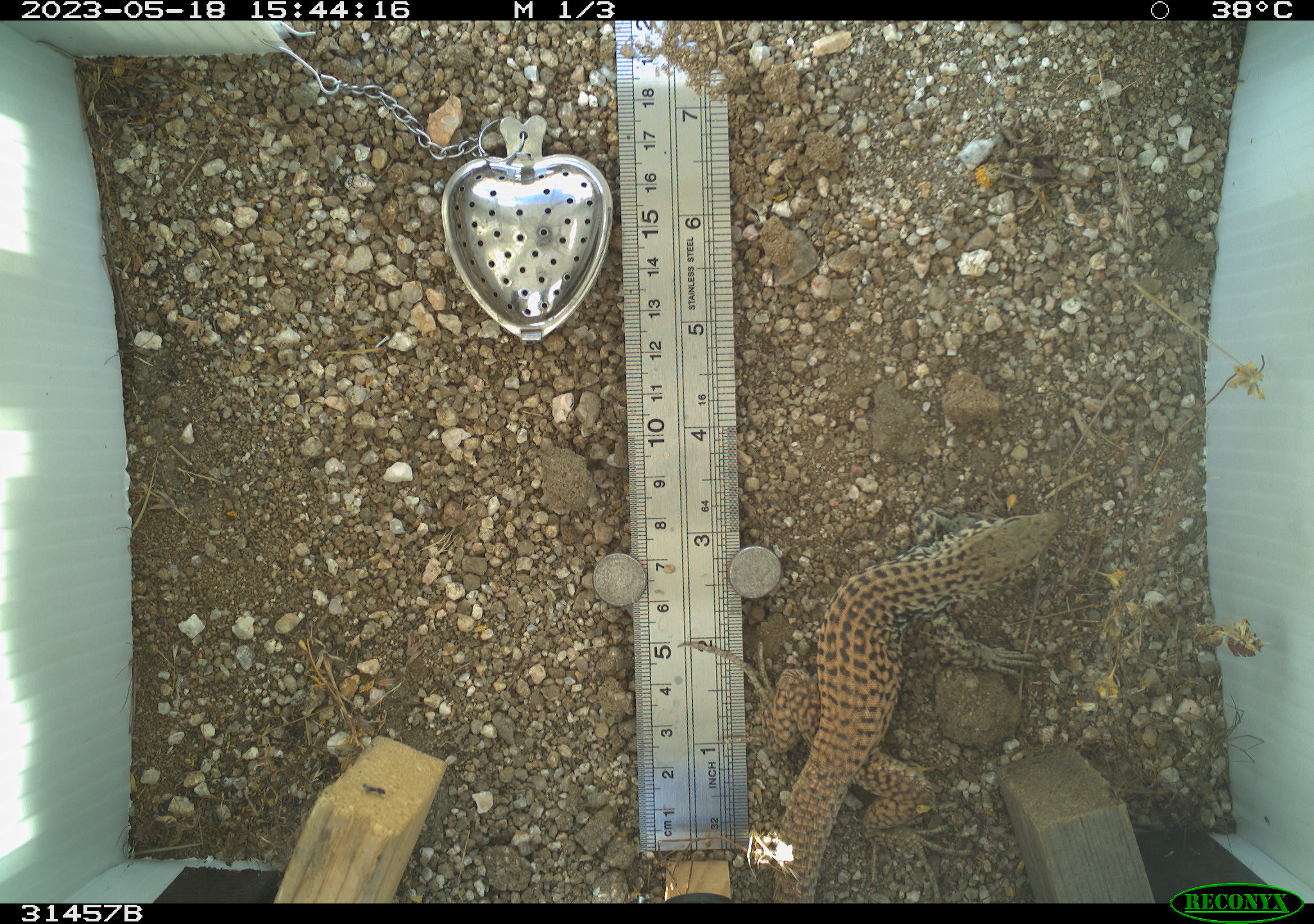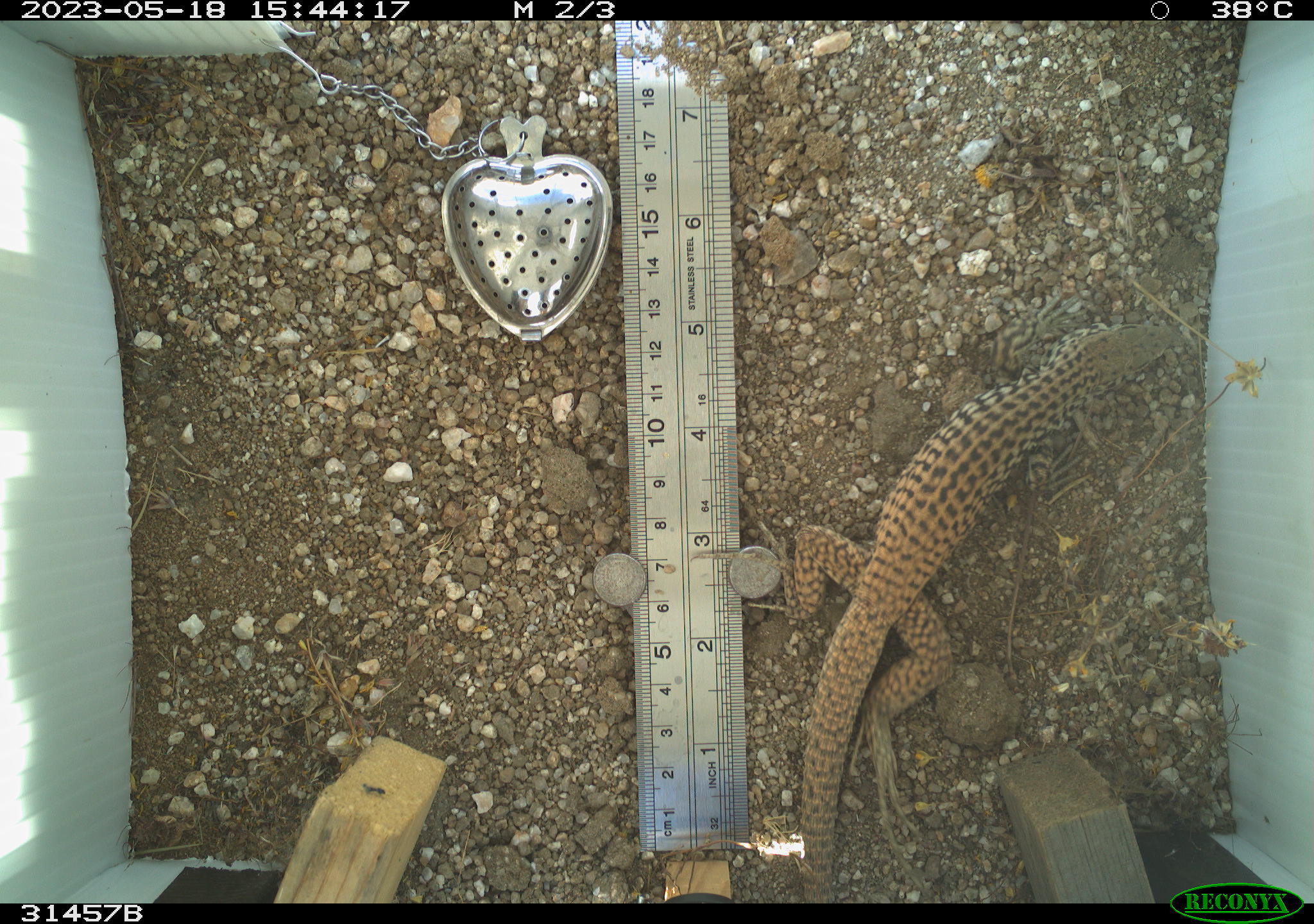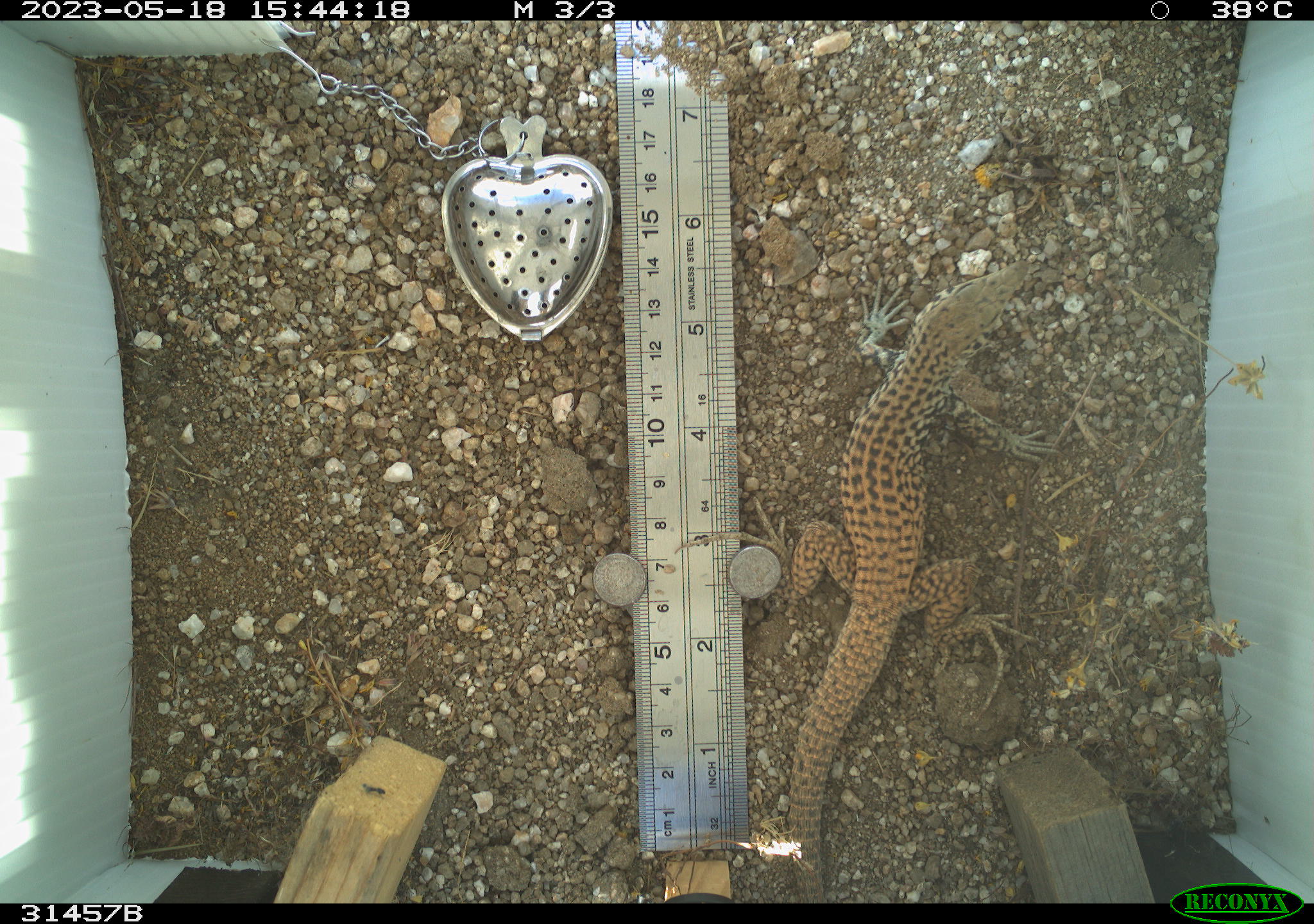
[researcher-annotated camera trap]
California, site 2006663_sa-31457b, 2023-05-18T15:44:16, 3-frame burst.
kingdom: Animalia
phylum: Chordata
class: Reptilia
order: Squamata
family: Teiidae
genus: Aspidoscelis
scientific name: Aspidoscelis tigris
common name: western whiptail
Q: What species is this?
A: Western whiptail (Aspidoscelis tigris).